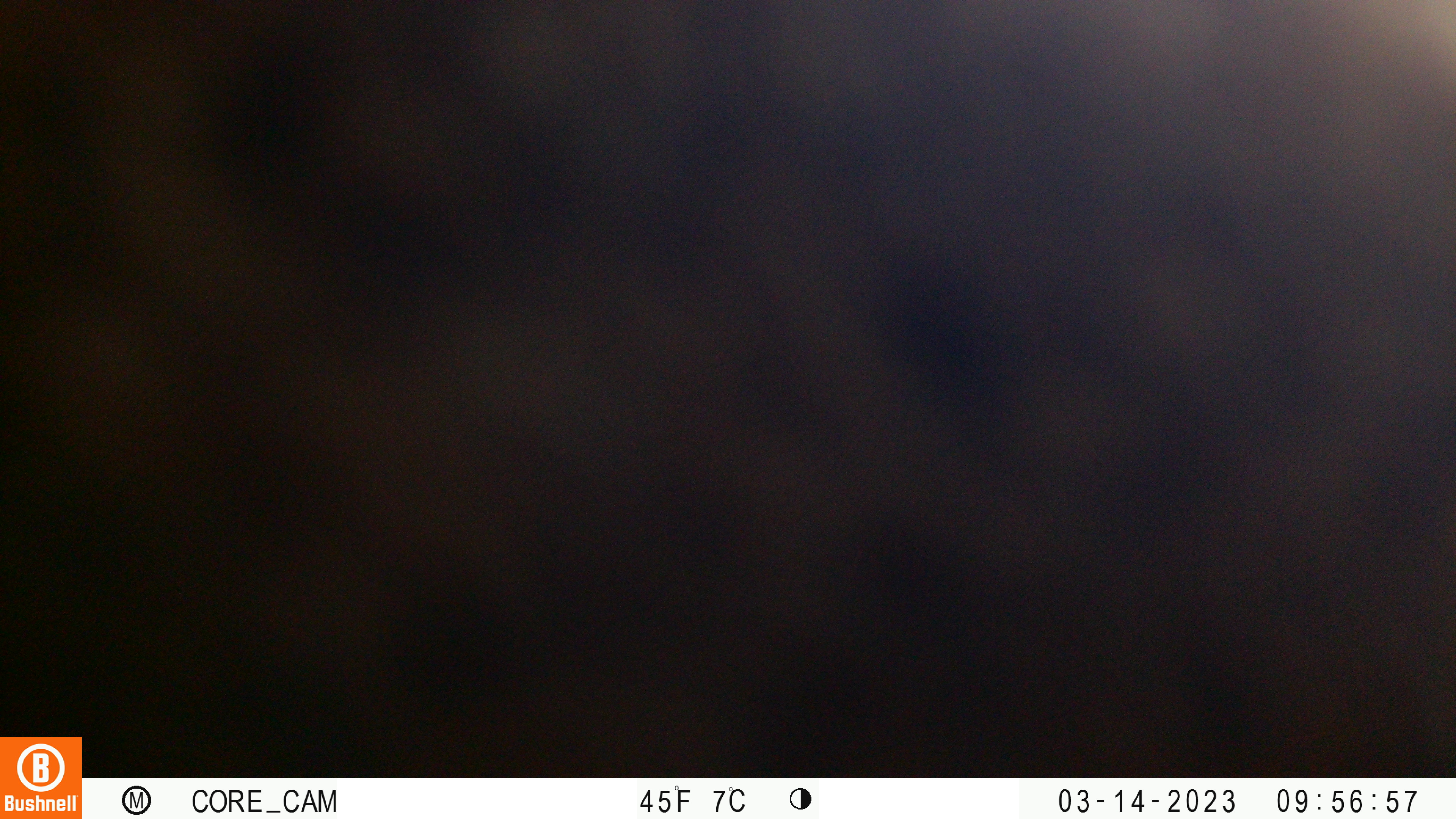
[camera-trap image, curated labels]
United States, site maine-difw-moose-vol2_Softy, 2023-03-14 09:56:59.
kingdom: Animalia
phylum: Chordata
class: Mammalia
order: Artiodactyla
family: Cervidae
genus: Alces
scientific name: Alces alces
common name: moose